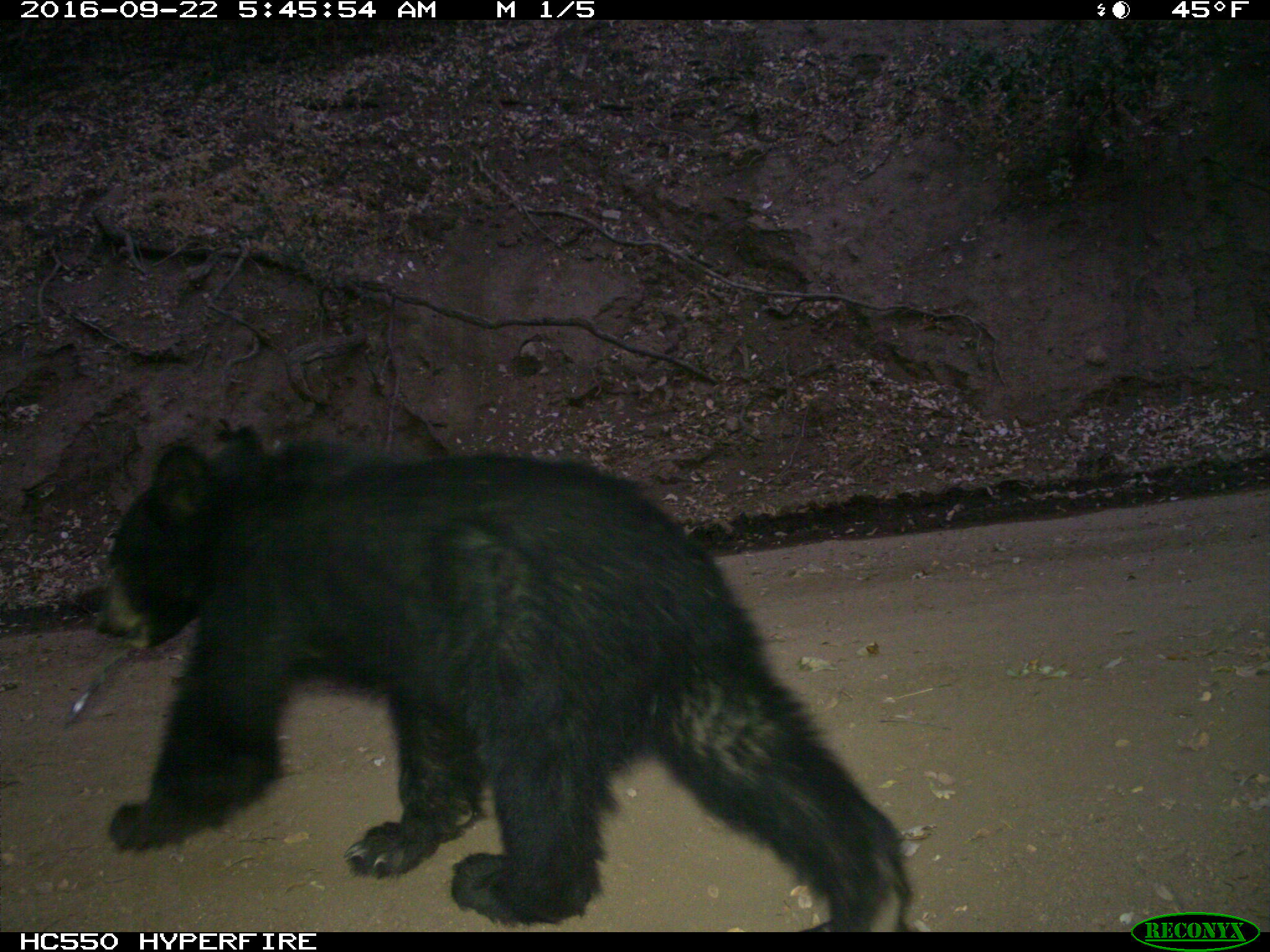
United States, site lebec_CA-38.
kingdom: Animalia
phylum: Chordata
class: Mammalia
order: Carnivora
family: Ursidae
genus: Ursus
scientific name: Ursus americanus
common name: american black bear